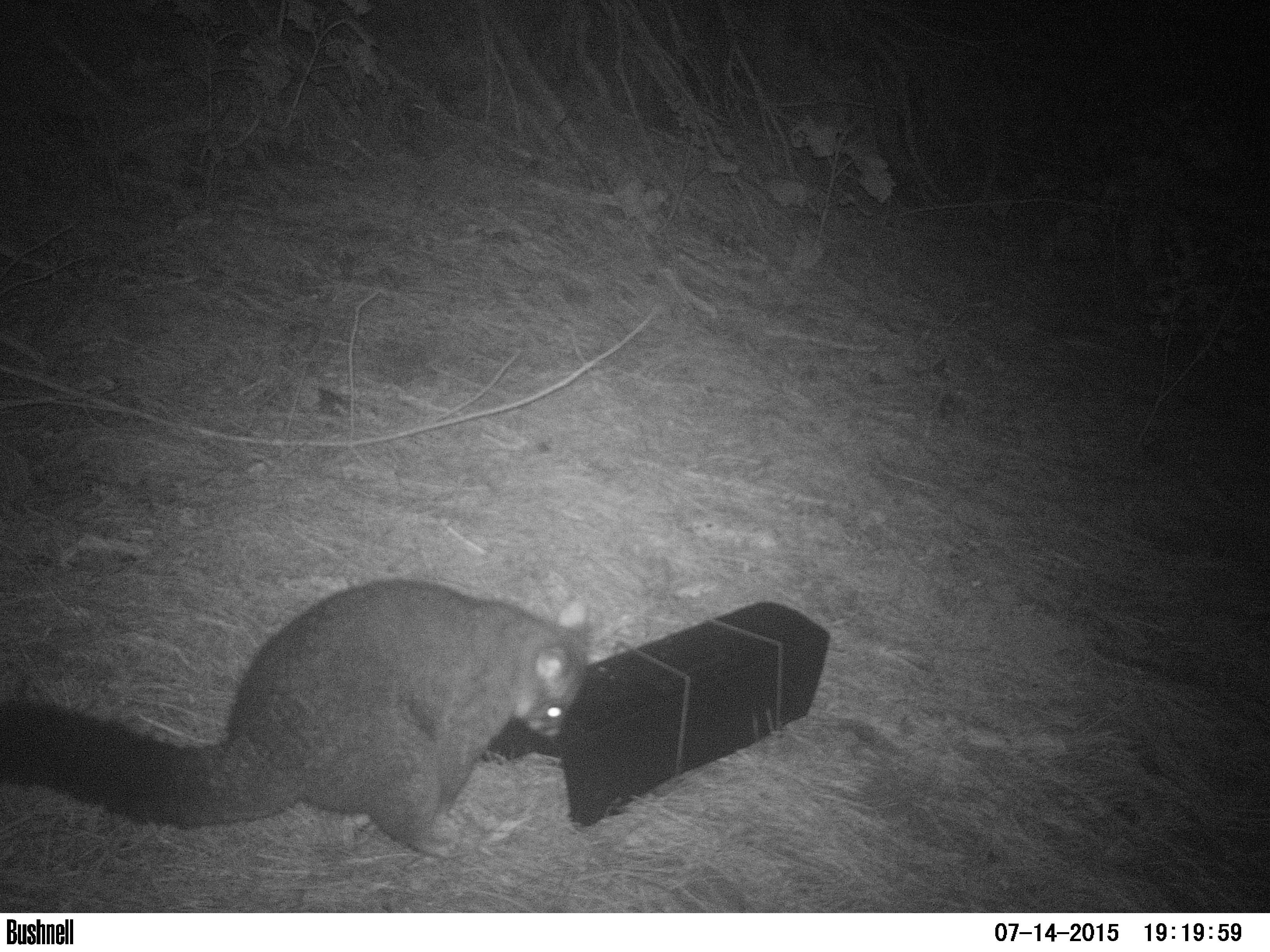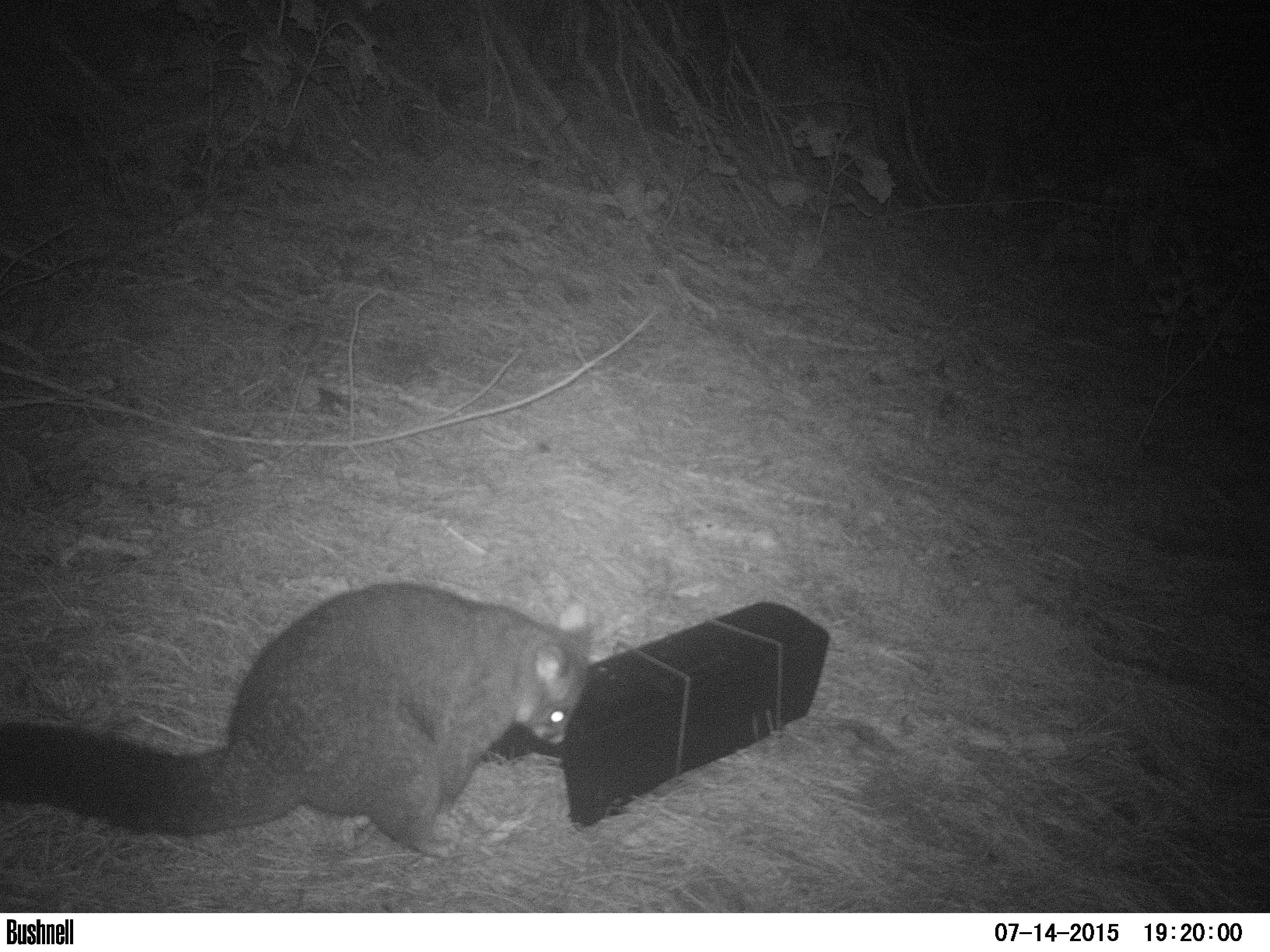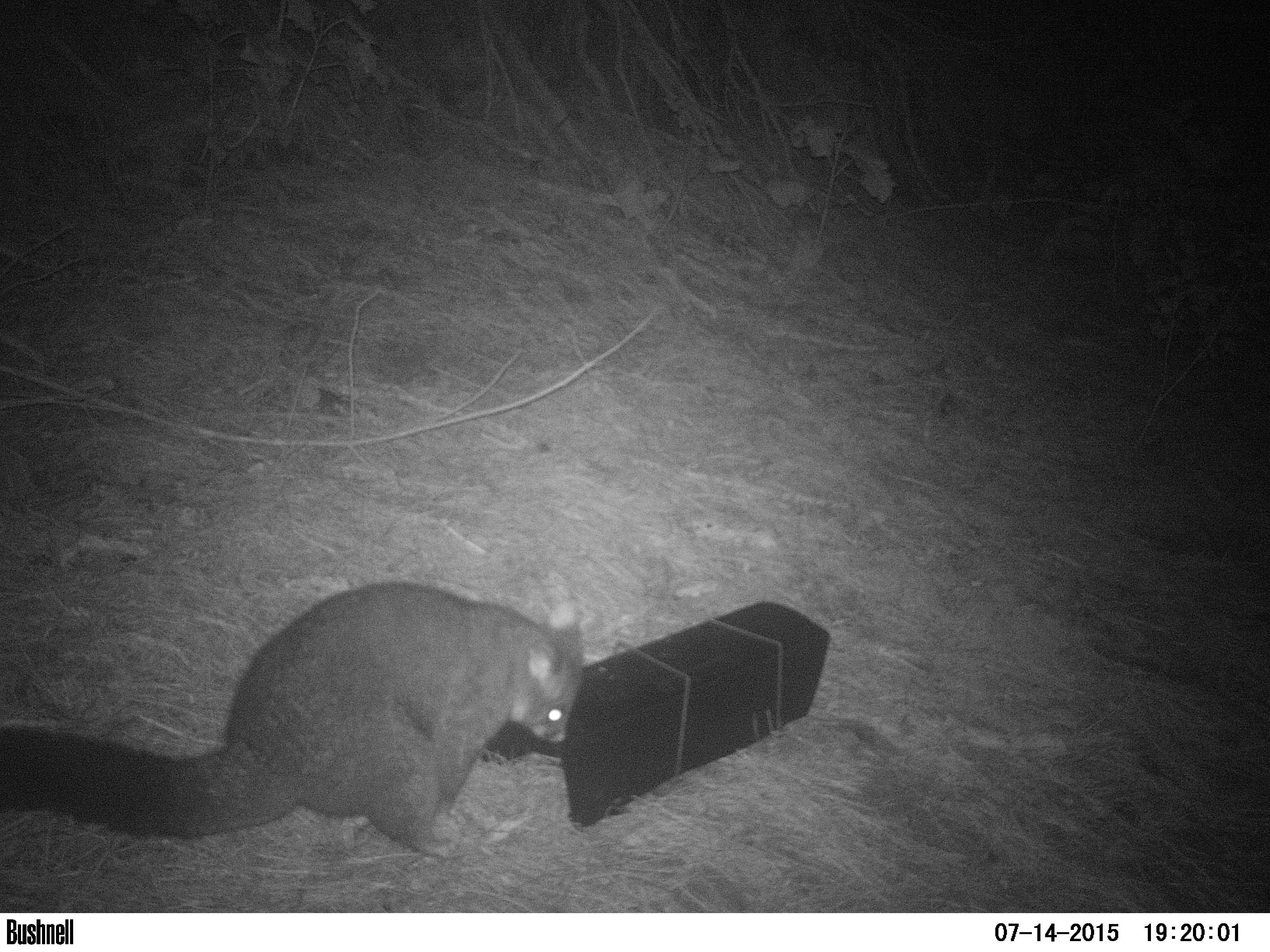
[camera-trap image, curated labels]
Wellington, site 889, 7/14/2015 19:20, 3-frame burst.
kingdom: Animalia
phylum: Chordata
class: Mammalia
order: Didelphimorphia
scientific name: Didelphimorphia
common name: possum